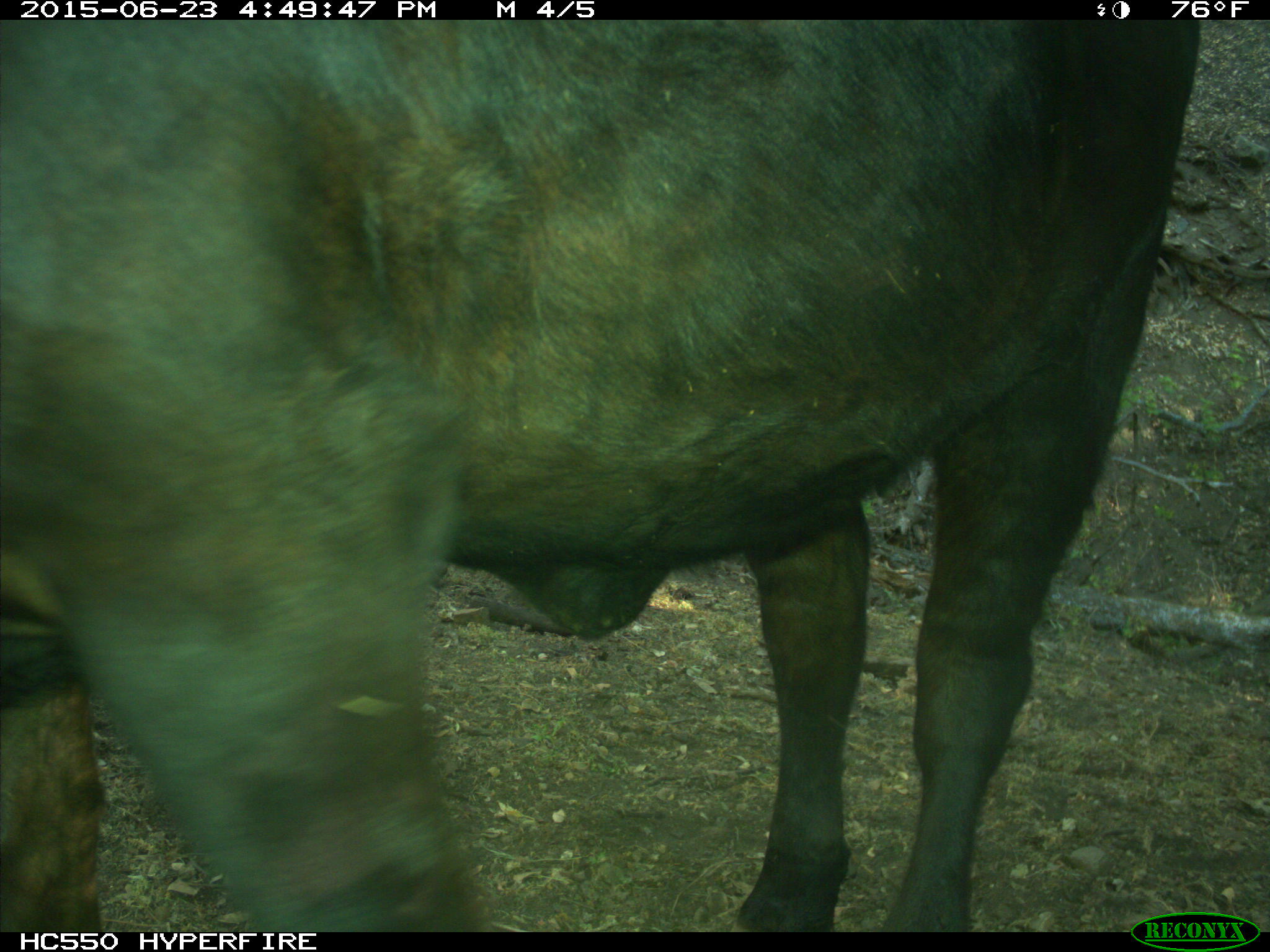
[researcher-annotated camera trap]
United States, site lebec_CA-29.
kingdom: Animalia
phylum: Chordata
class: Mammalia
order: Artiodactyla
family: Bovidae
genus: Bos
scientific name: Bos taurus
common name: domestic cow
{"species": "Bos taurus (domestic cow)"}